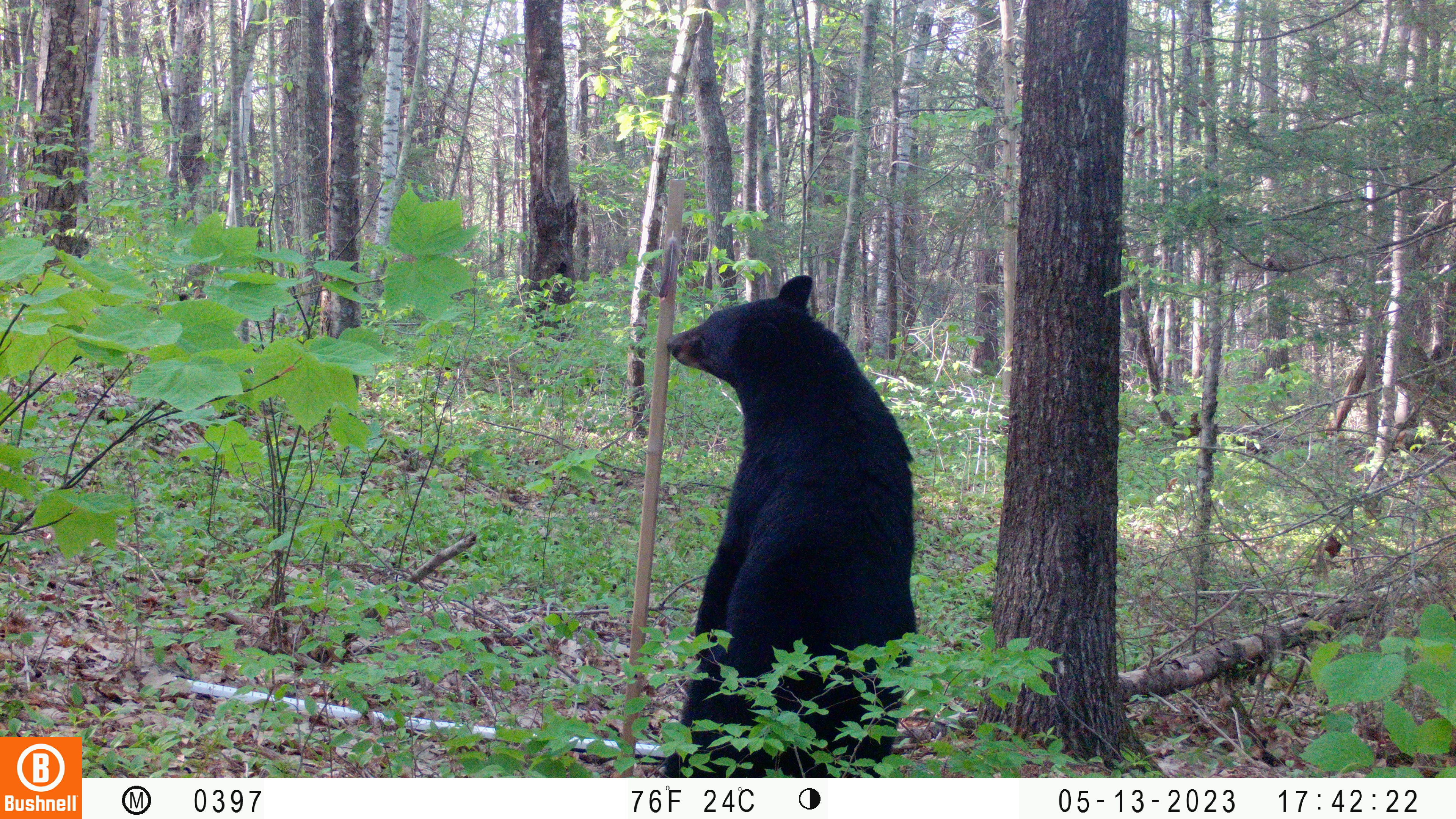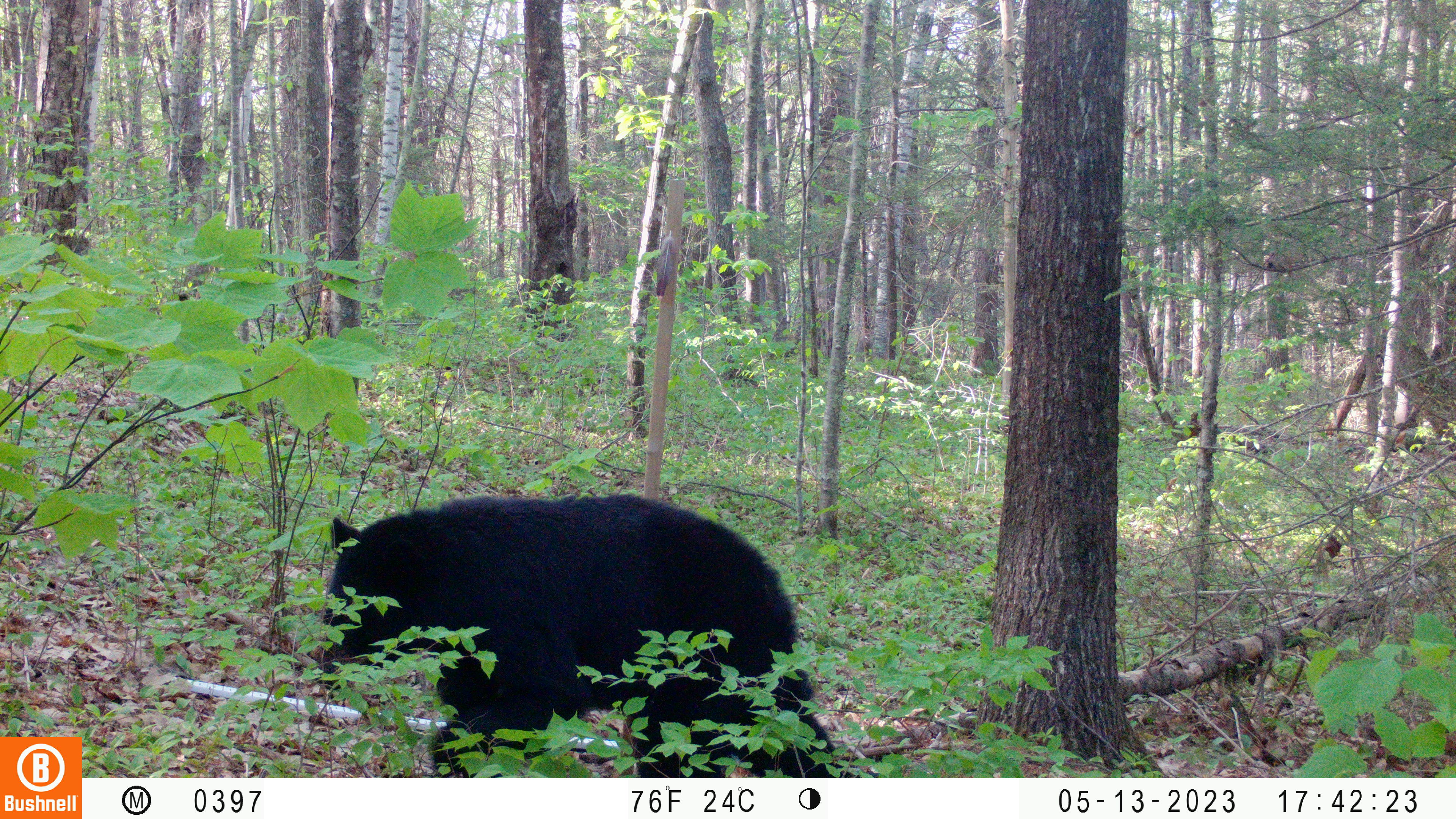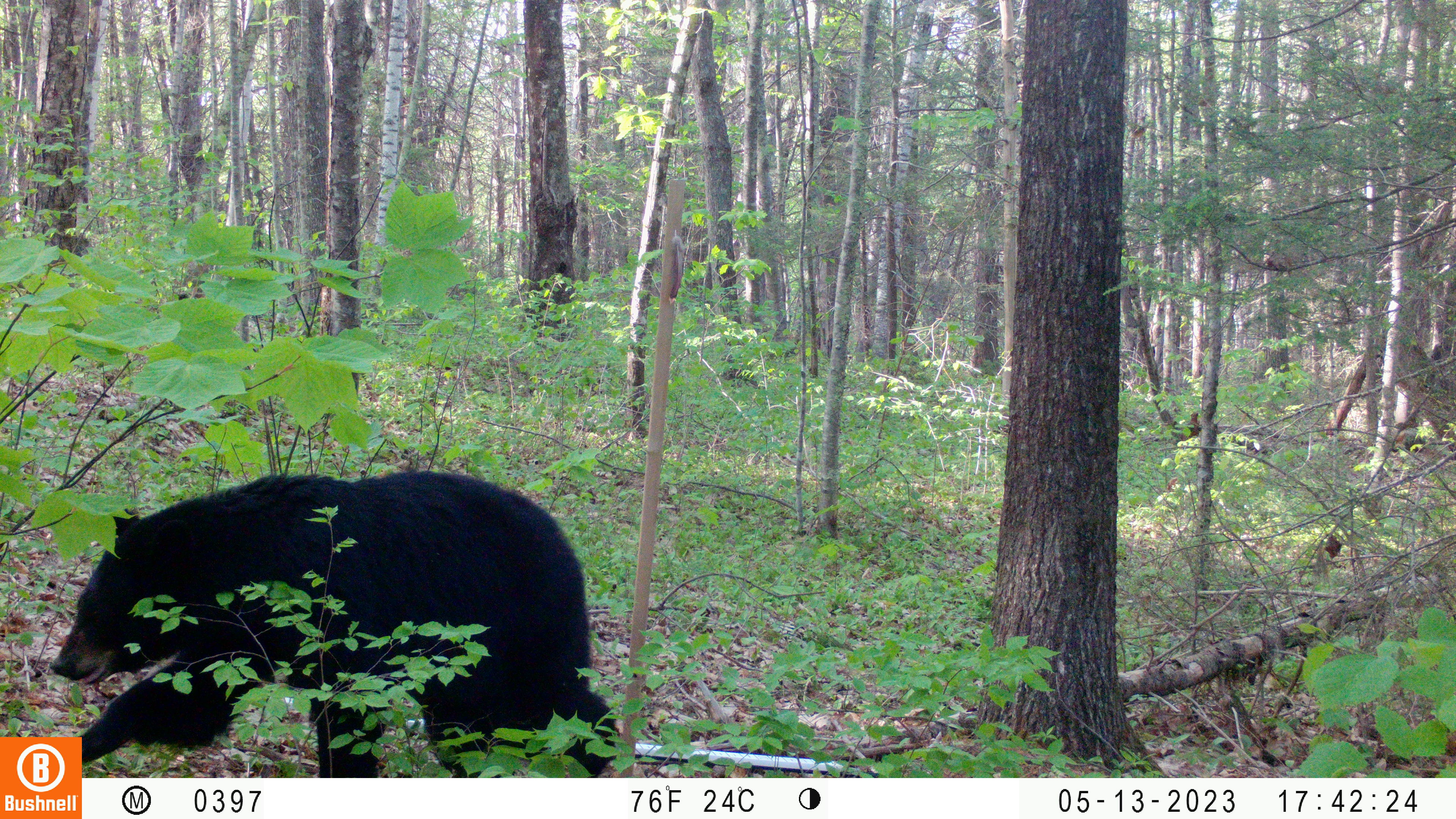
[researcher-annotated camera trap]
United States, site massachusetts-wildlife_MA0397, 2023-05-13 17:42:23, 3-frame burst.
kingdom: Animalia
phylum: Chordata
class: Mammalia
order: Carnivora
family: Ursidae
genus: Ursus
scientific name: Ursus americanus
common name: black bear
Black bear (Ursus americanus).